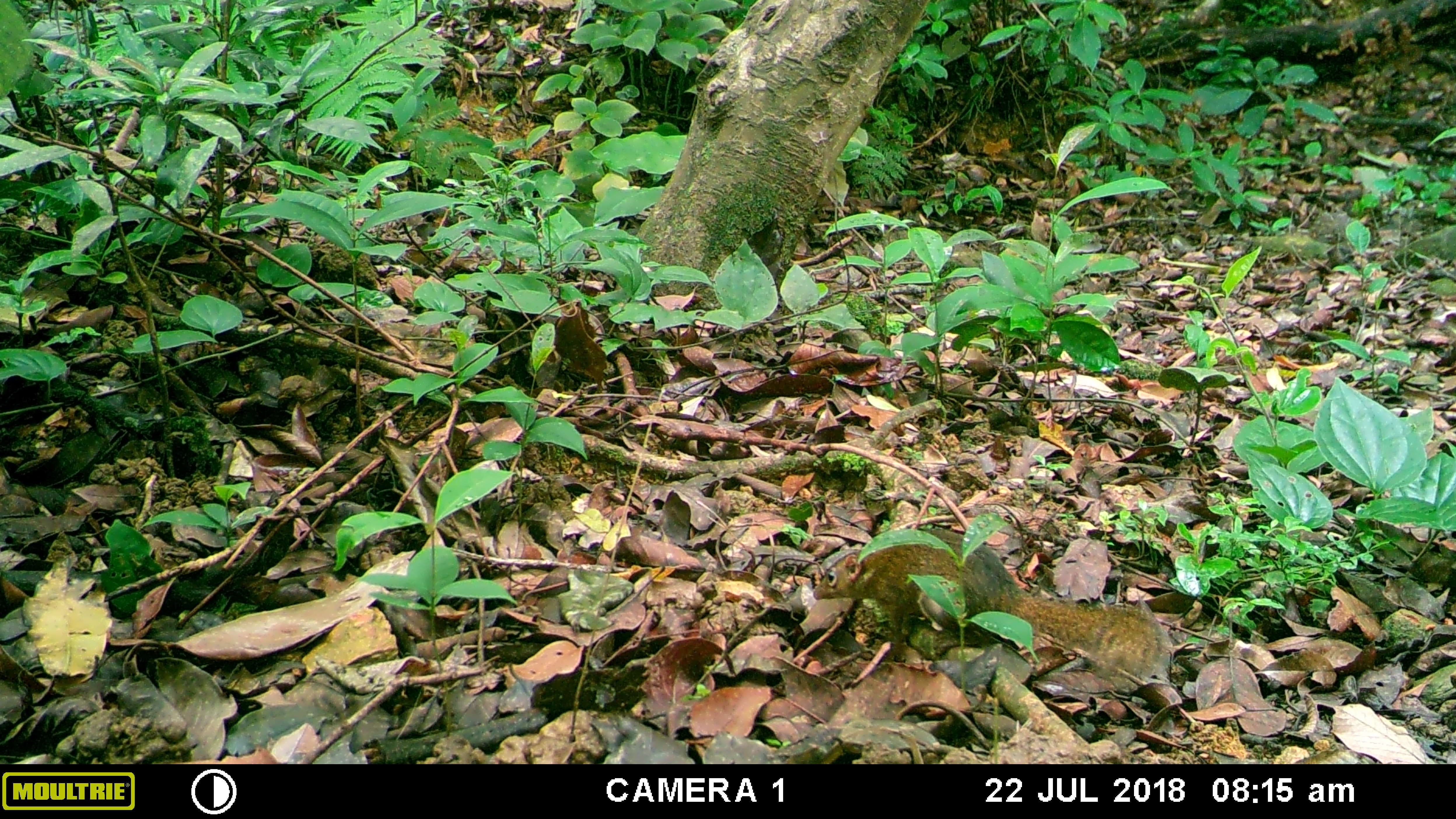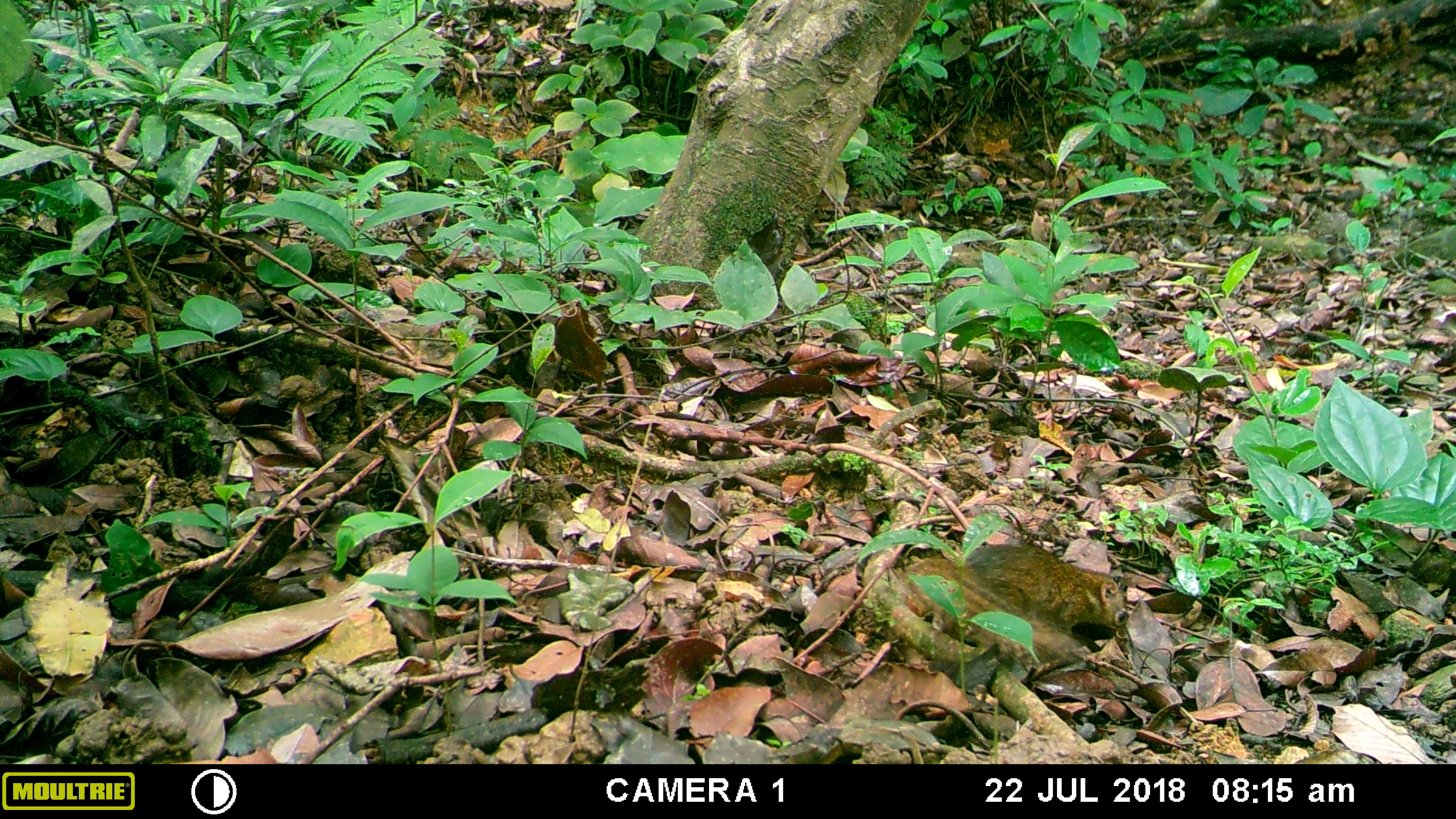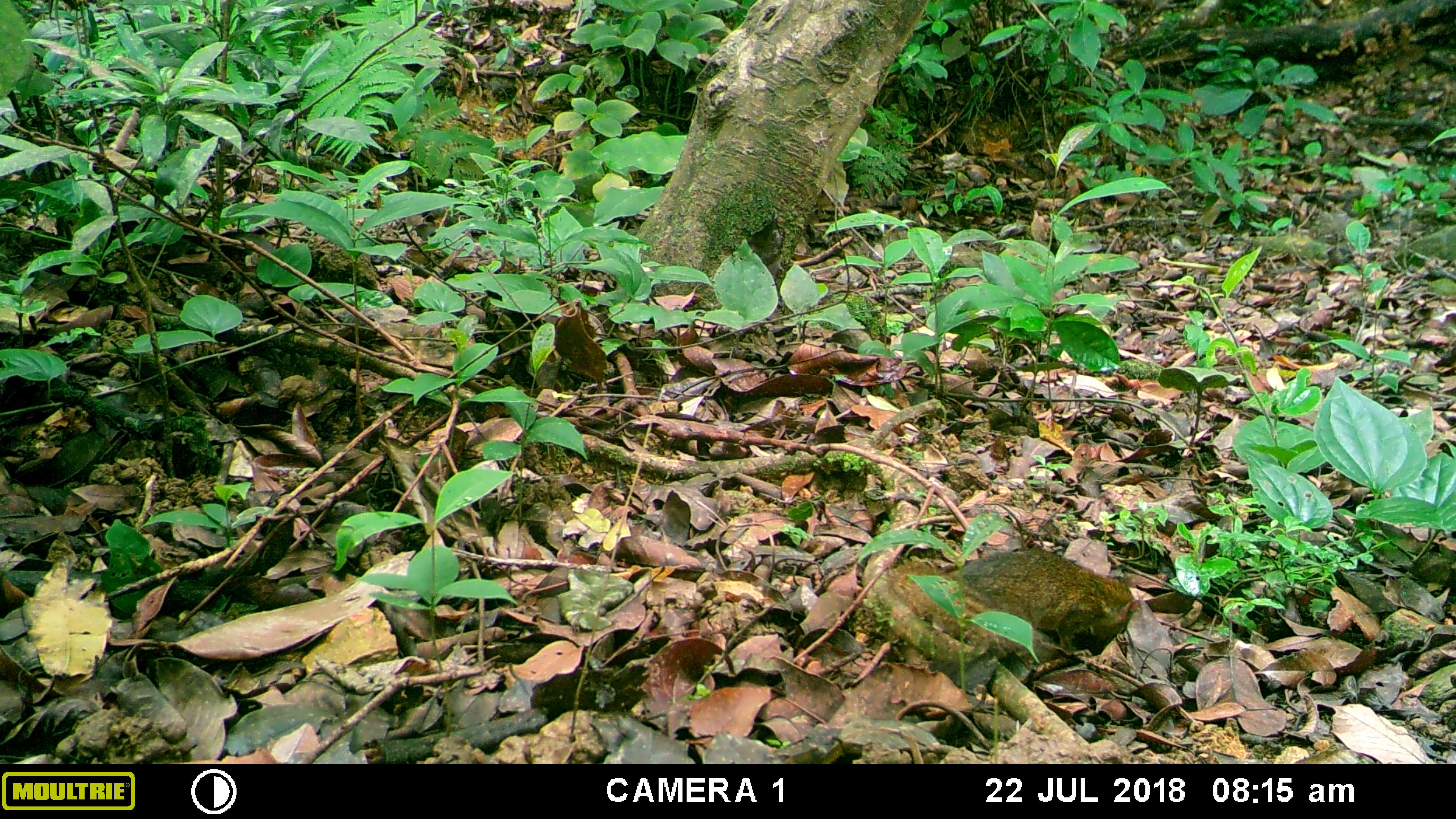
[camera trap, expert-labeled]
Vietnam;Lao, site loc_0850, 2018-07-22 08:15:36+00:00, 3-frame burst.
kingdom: Animalia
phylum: Chordata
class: Mammalia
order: Scandentia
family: Tupaiidae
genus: Tupaia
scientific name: Tupaia belangeri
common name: northern treeshrew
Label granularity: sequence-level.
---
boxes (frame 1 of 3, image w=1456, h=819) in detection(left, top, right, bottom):
northern treeshrew: detection(811, 528, 1165, 683)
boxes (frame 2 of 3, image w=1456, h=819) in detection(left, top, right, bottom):
northern treeshrew: detection(899, 543, 1129, 667)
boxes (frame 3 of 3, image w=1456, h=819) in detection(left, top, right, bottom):
northern treeshrew: detection(887, 548, 1140, 665)